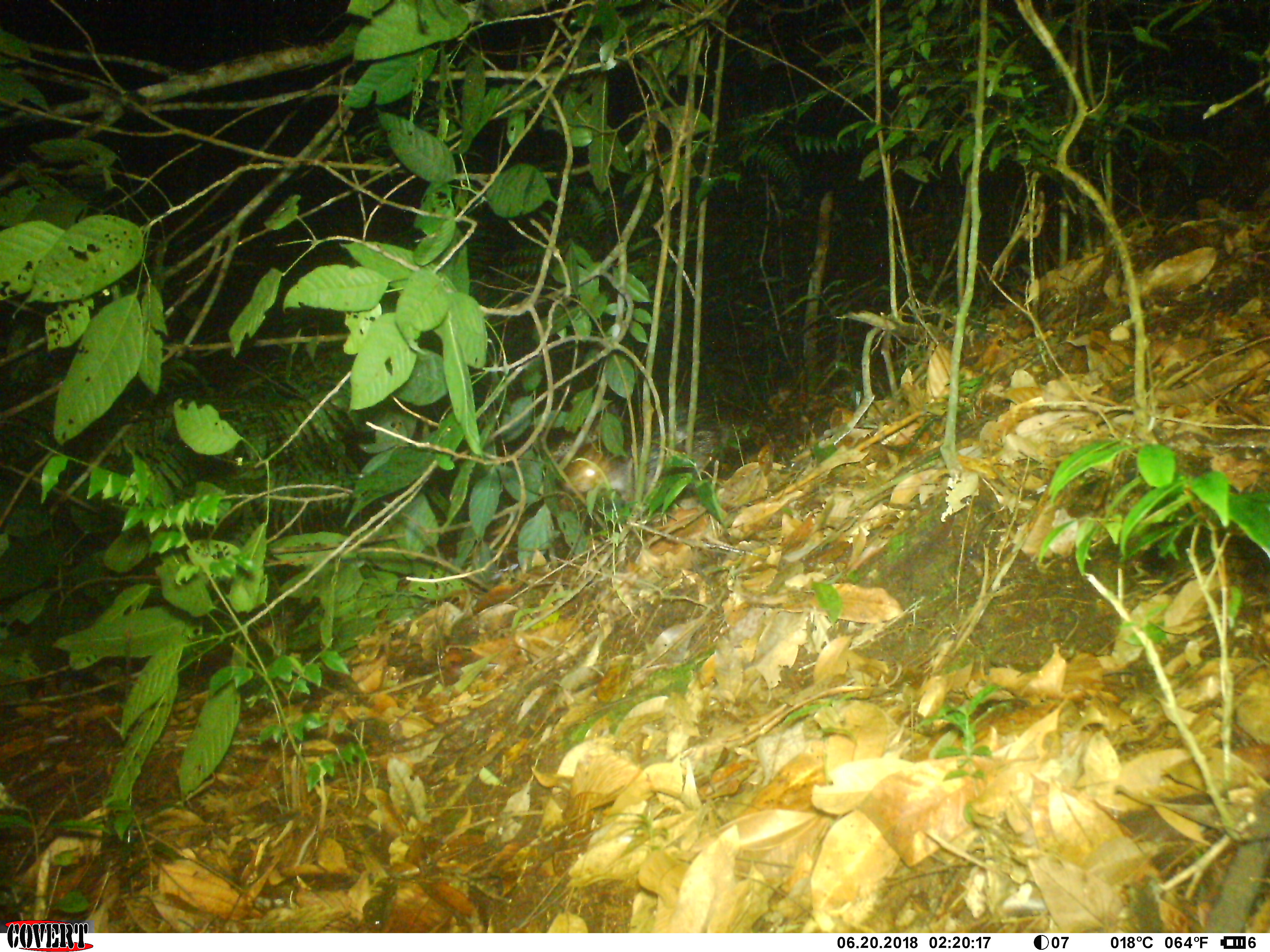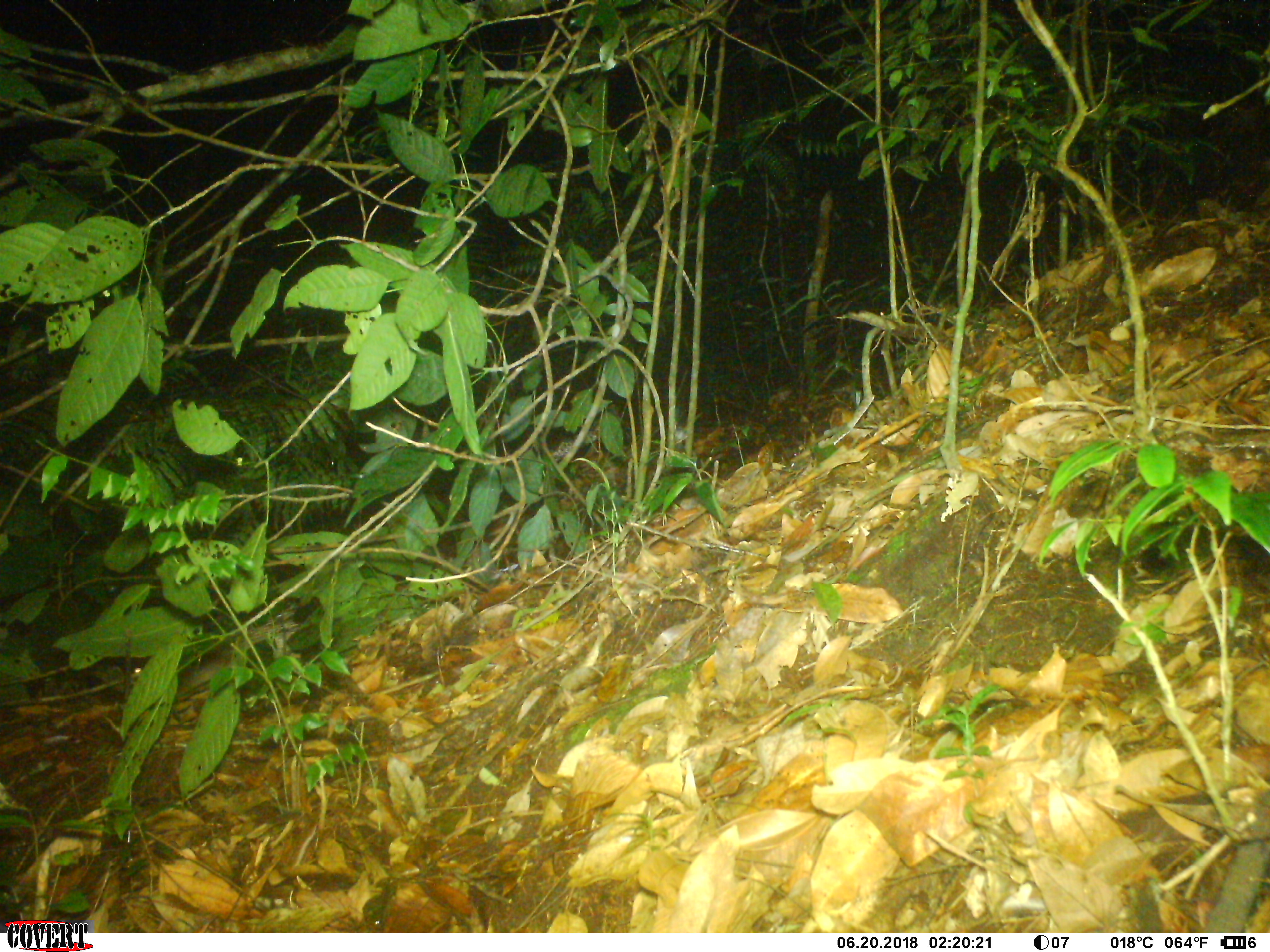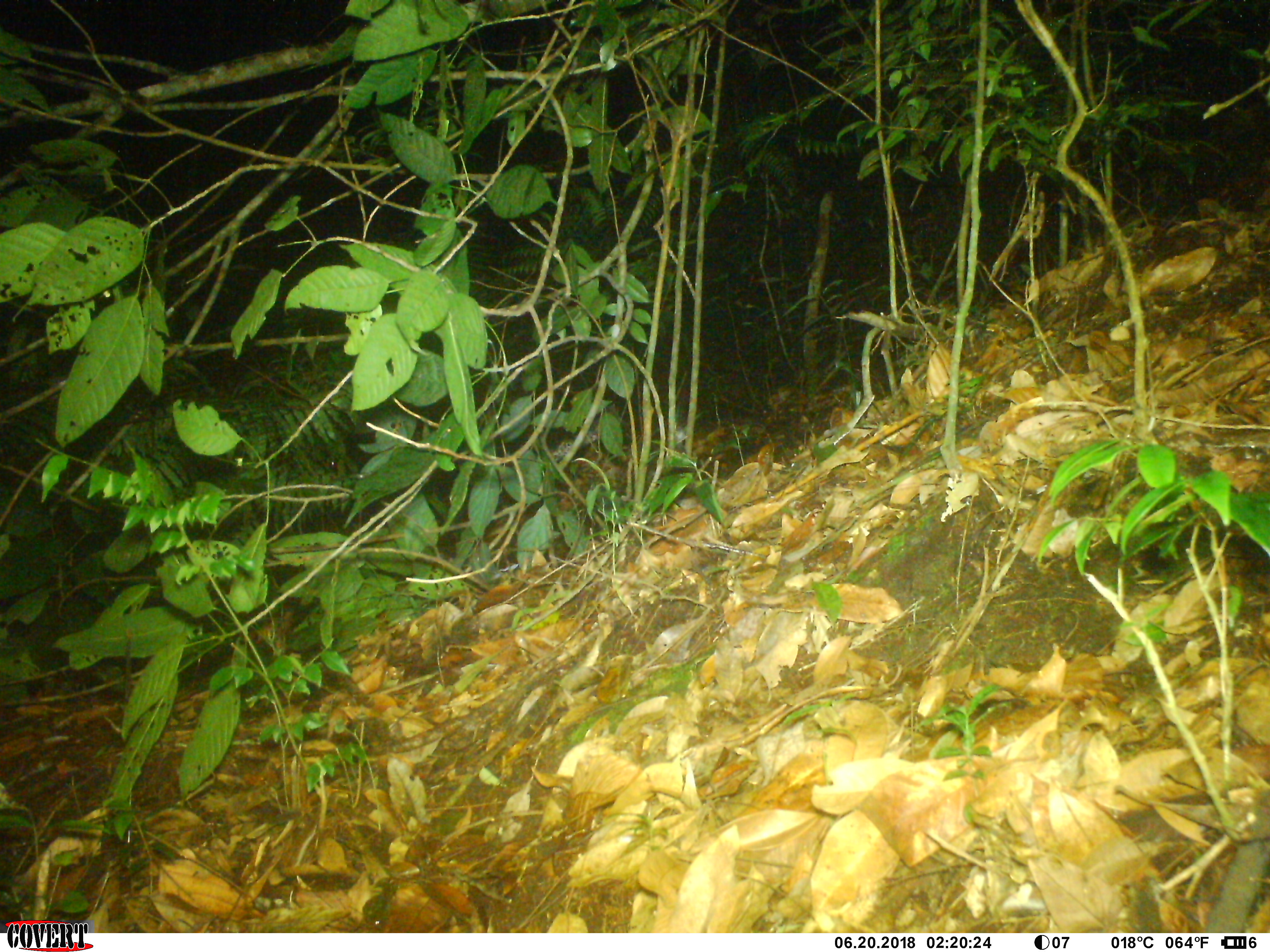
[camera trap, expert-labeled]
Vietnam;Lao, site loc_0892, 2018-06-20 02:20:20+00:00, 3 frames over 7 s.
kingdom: Animalia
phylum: Chordata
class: Mammalia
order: Rodentia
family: Hystricidae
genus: Atherurus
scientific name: Atherurus macrourus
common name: asiatic brush-tailed porcupine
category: asiatic brush tailed porcupine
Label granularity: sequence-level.